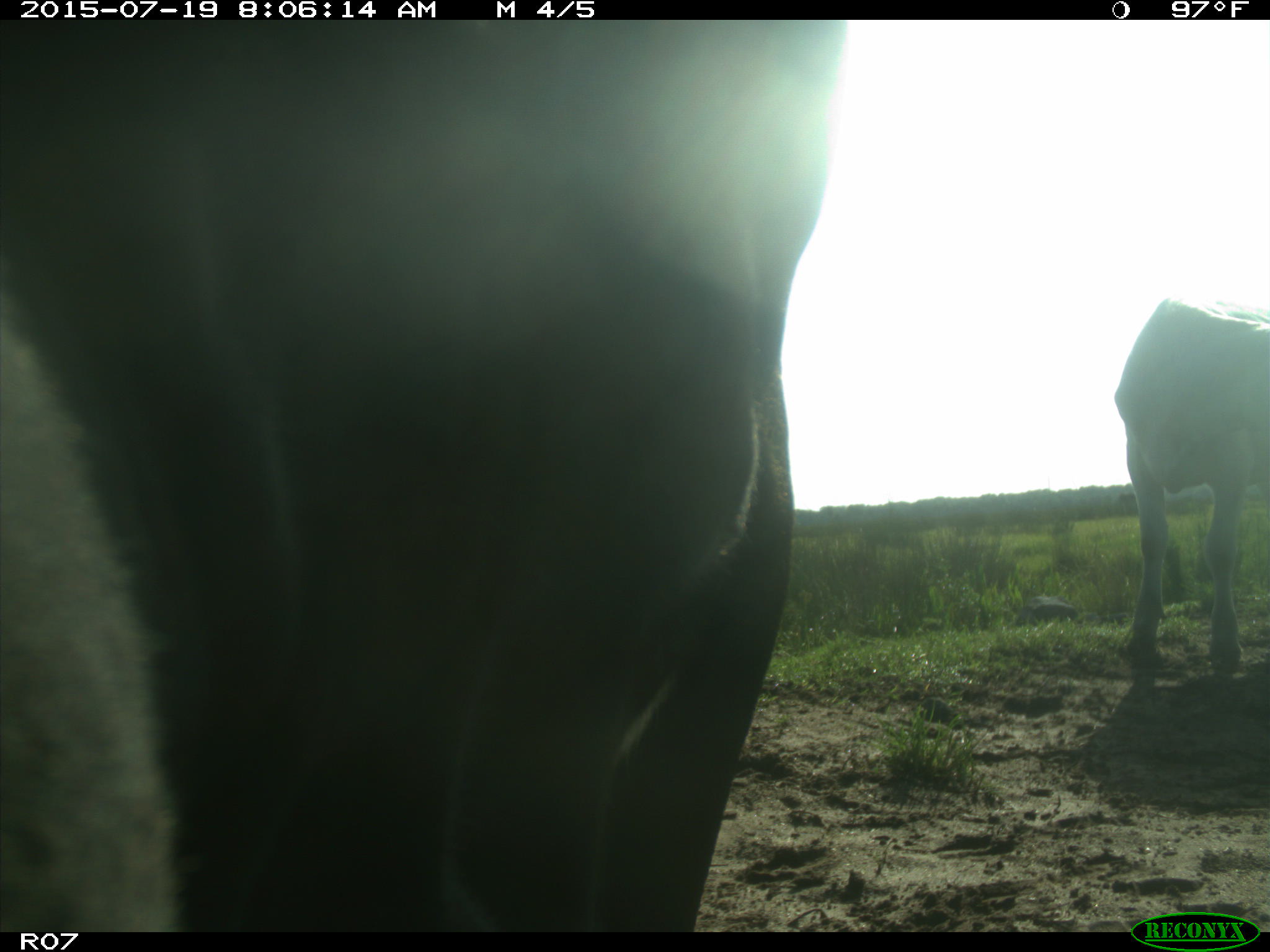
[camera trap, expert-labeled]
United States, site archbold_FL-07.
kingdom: Animalia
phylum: Chordata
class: Mammalia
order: Artiodactyla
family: Bovidae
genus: Bos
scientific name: Bos taurus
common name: domestic cow